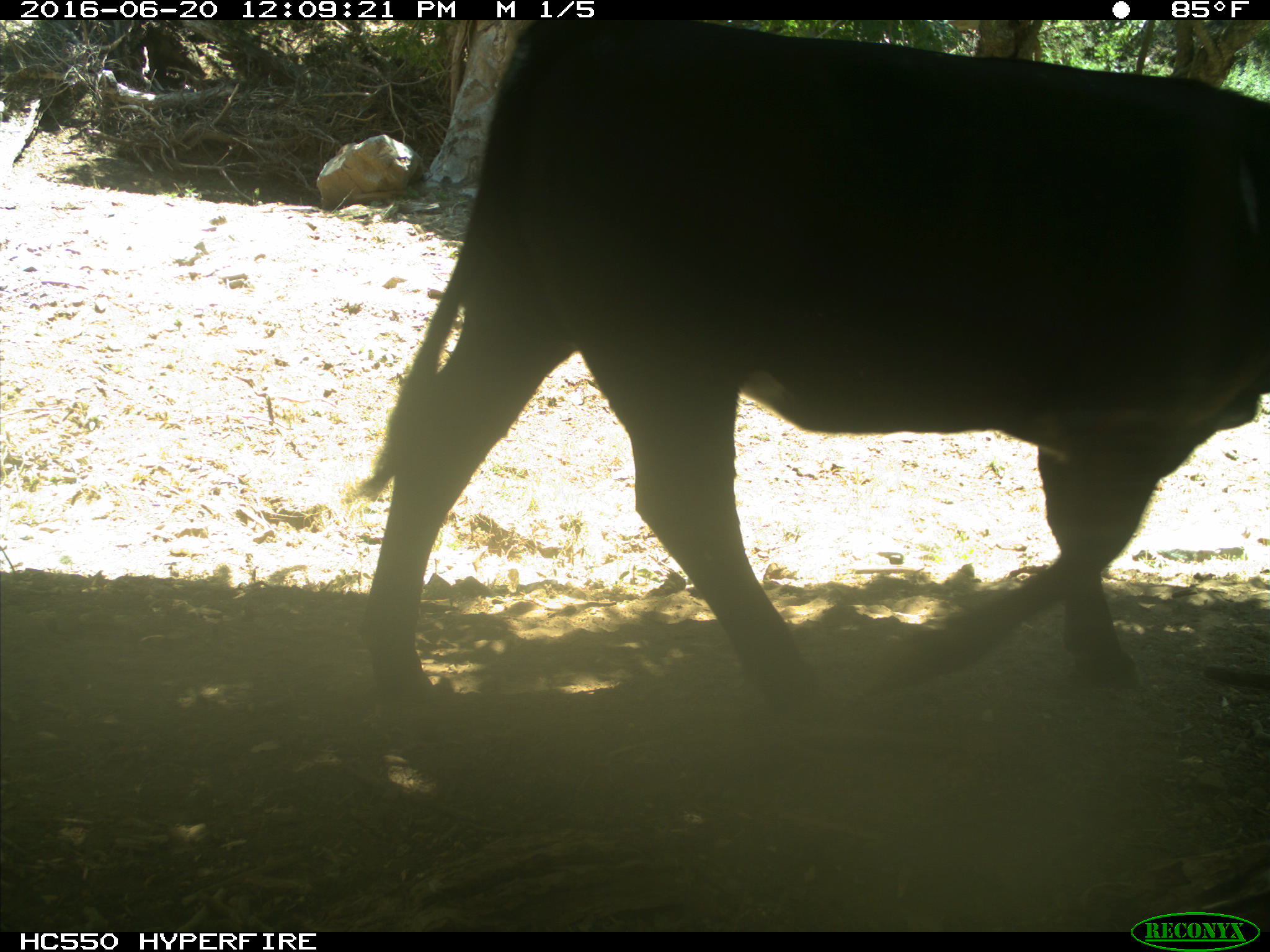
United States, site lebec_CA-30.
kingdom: Animalia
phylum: Chordata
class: Mammalia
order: Artiodactyla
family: Bovidae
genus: Bos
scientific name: Bos taurus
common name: domestic cow